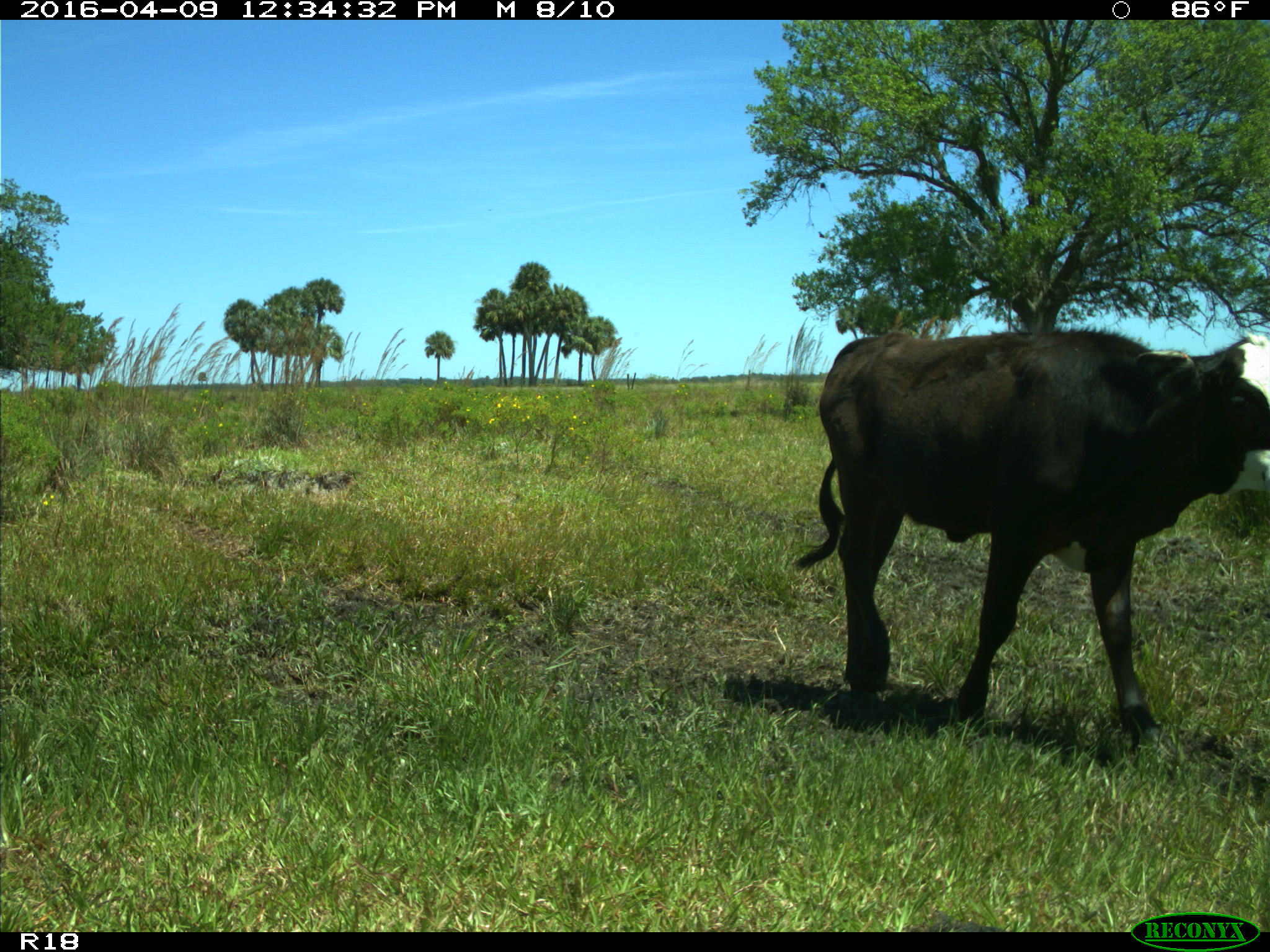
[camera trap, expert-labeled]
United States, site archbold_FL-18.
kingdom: Animalia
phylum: Chordata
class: Mammalia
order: Artiodactyla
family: Bovidae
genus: Bos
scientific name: Bos taurus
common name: domestic cow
Bos taurus (domestic cow).